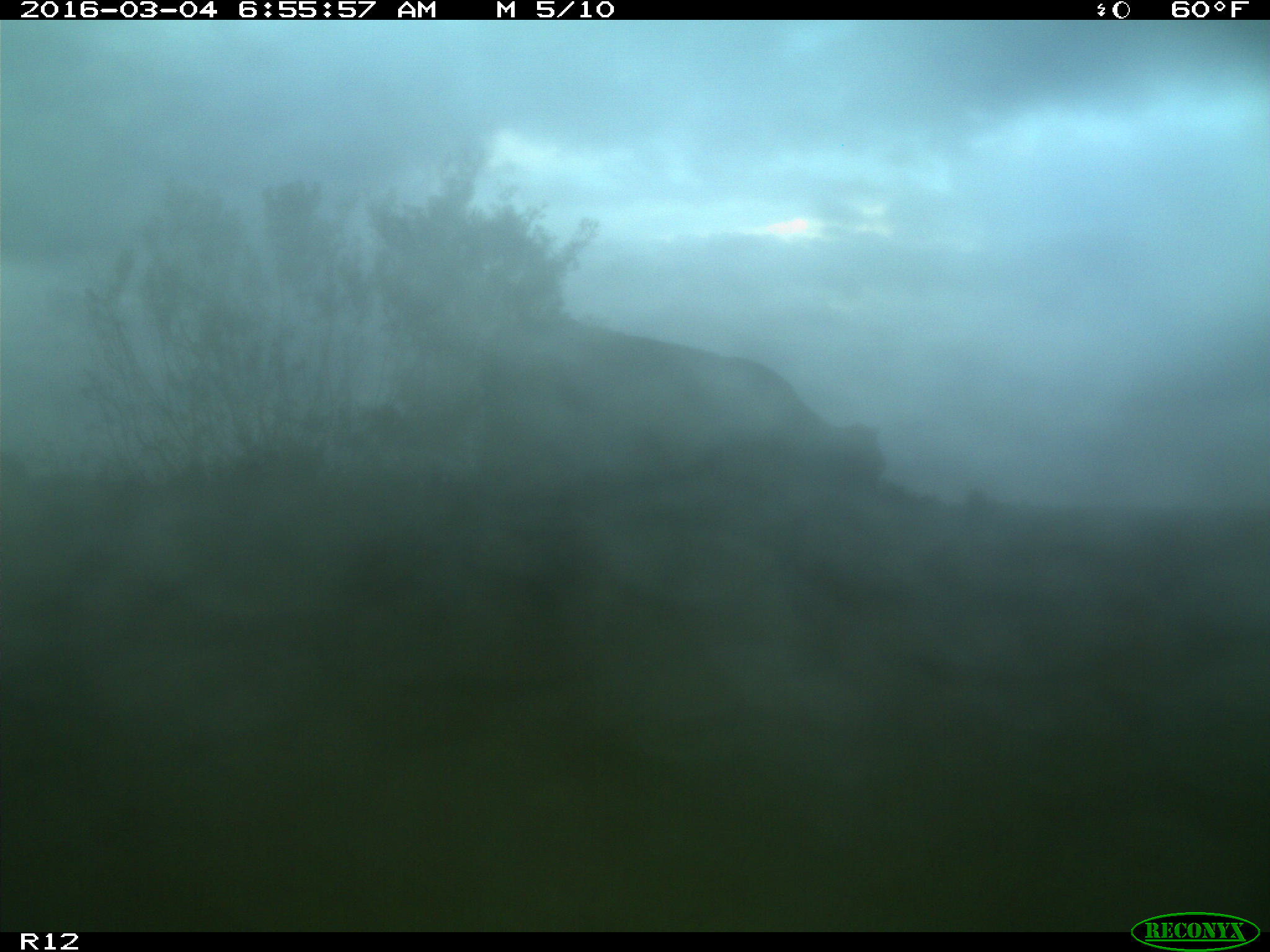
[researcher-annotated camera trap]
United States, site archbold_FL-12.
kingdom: Animalia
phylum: Chordata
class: Mammalia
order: Artiodactyla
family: Bovidae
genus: Bos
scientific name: Bos taurus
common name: domestic cow